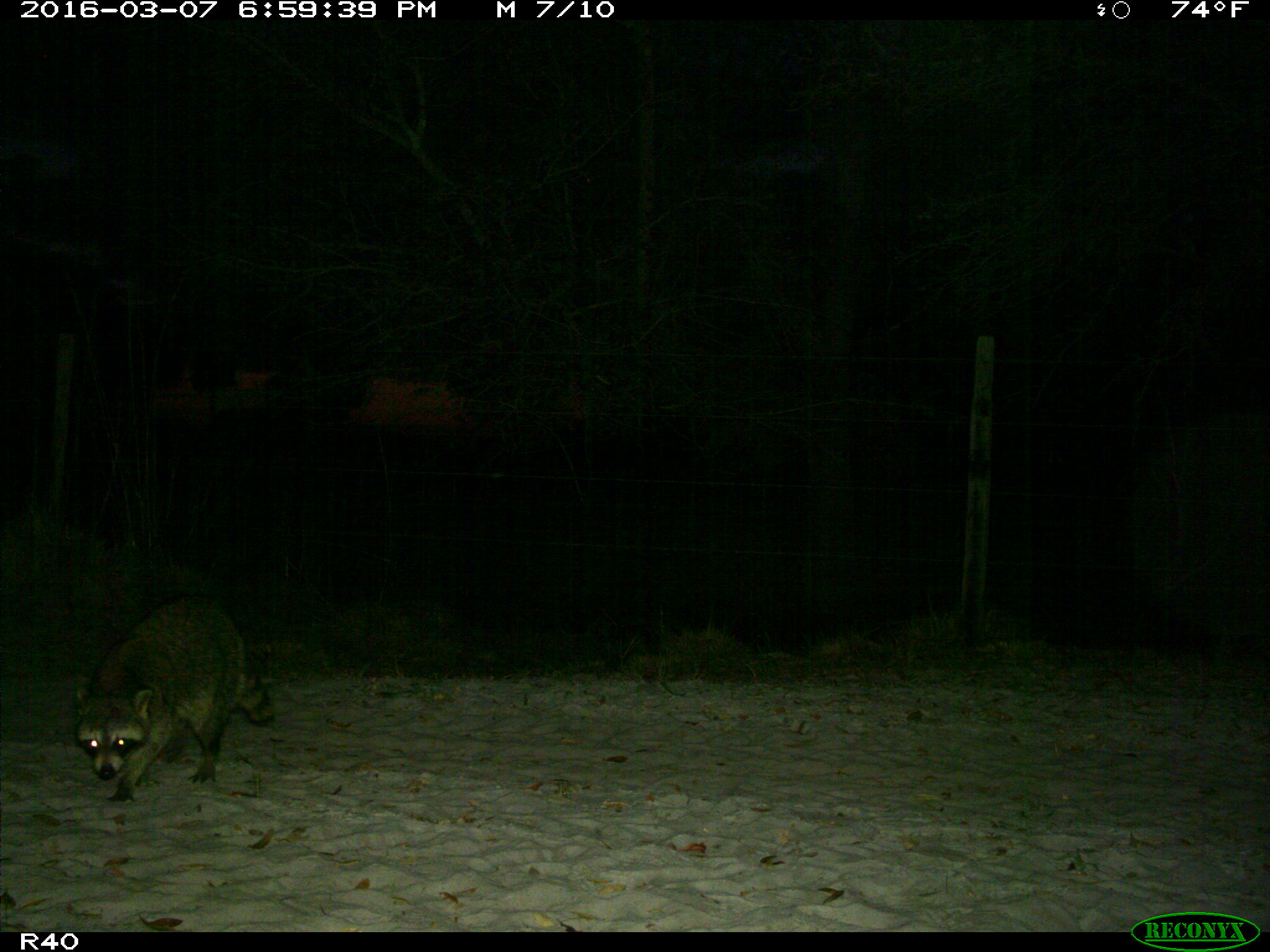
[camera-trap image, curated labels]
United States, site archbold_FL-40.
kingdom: Animalia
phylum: Chordata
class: Mammalia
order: Carnivora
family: Procyonidae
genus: Procyon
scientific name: Procyon lotor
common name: common raccoon